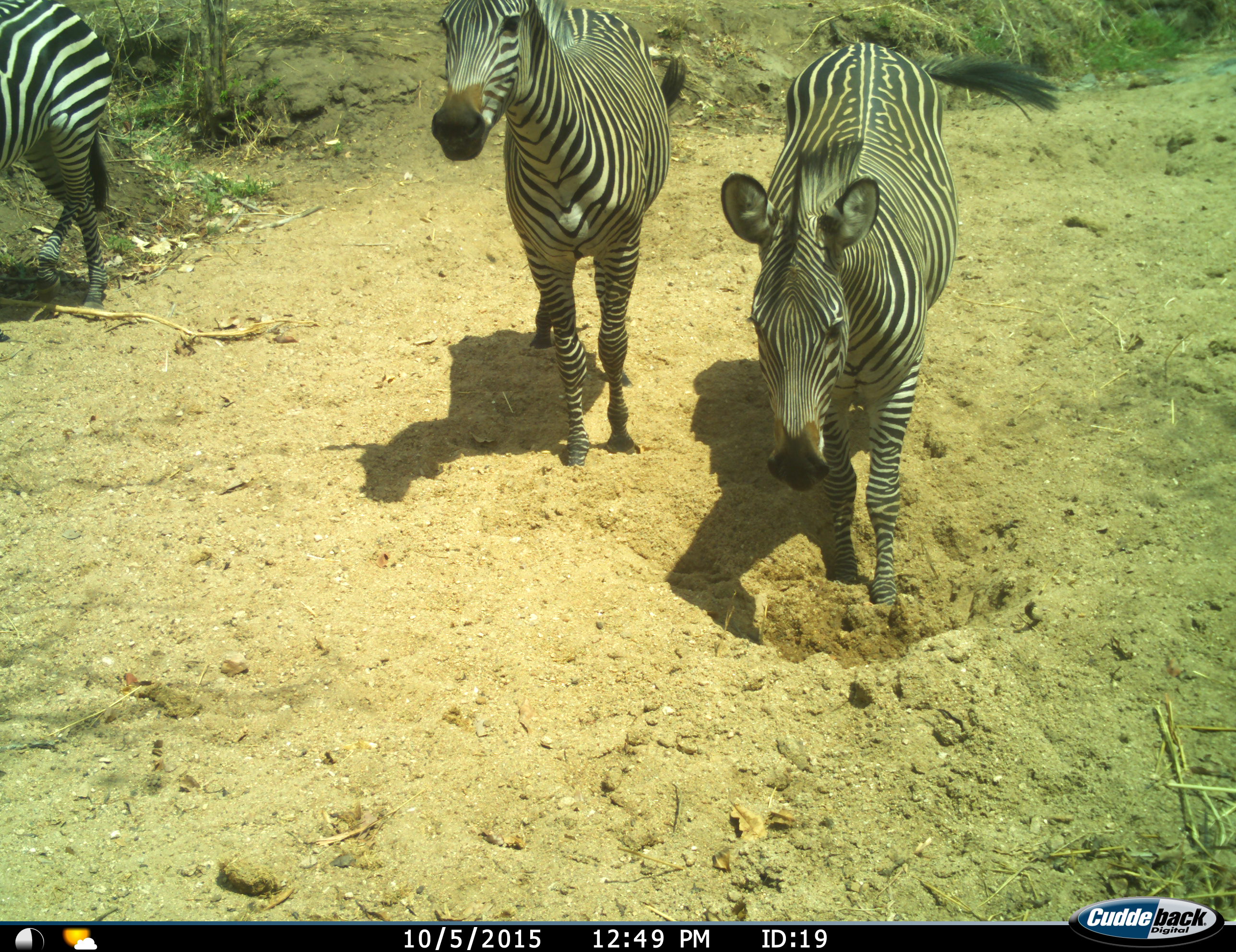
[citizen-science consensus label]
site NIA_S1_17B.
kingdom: Animalia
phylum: Chordata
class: Mammalia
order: Perissodactyla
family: Equidae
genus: Equus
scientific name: Equus quagga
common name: plains zebra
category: zebraplains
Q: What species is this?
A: Zebraplains (plains zebra) (Equus quagga).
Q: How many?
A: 3.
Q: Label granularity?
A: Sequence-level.